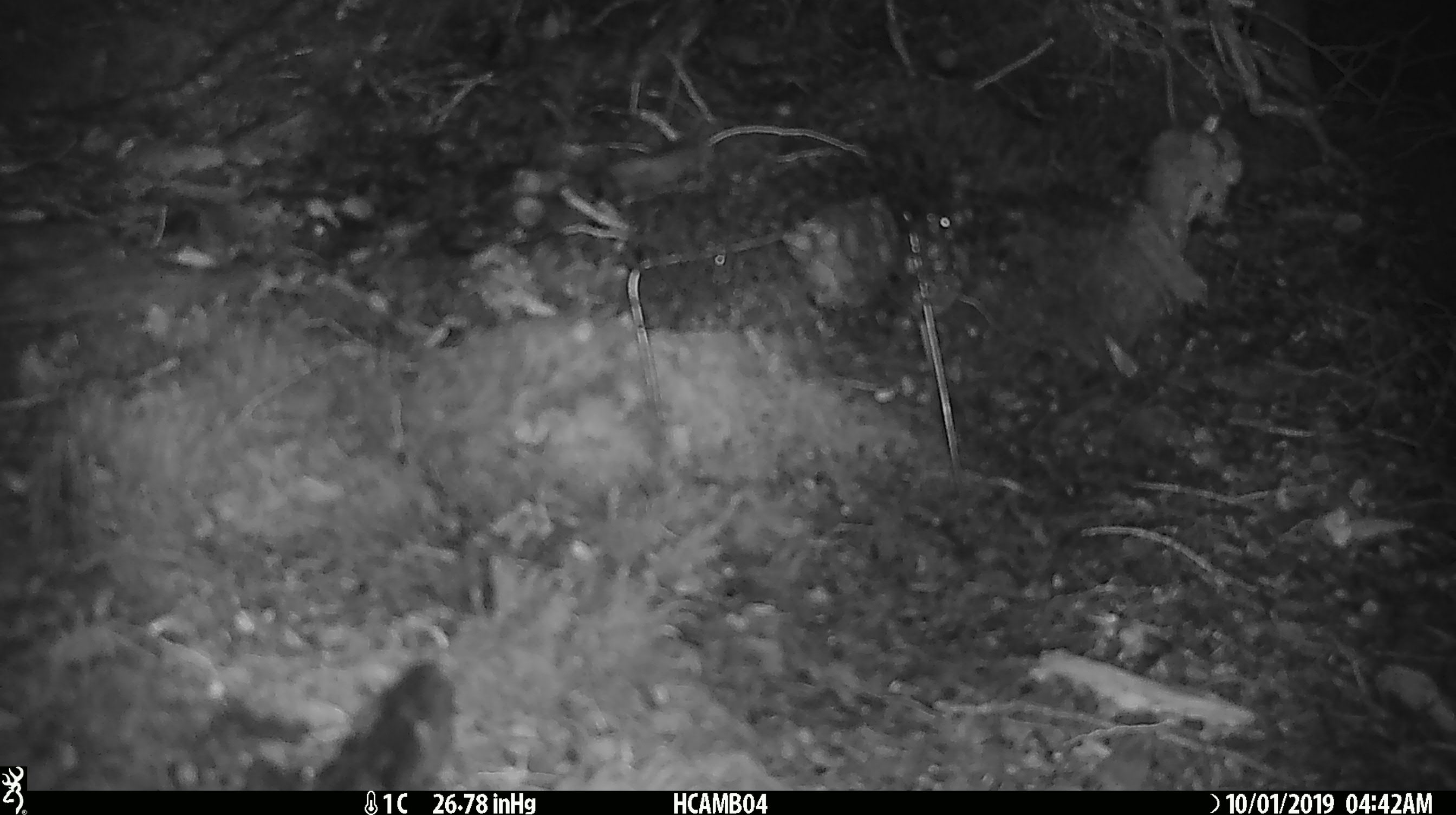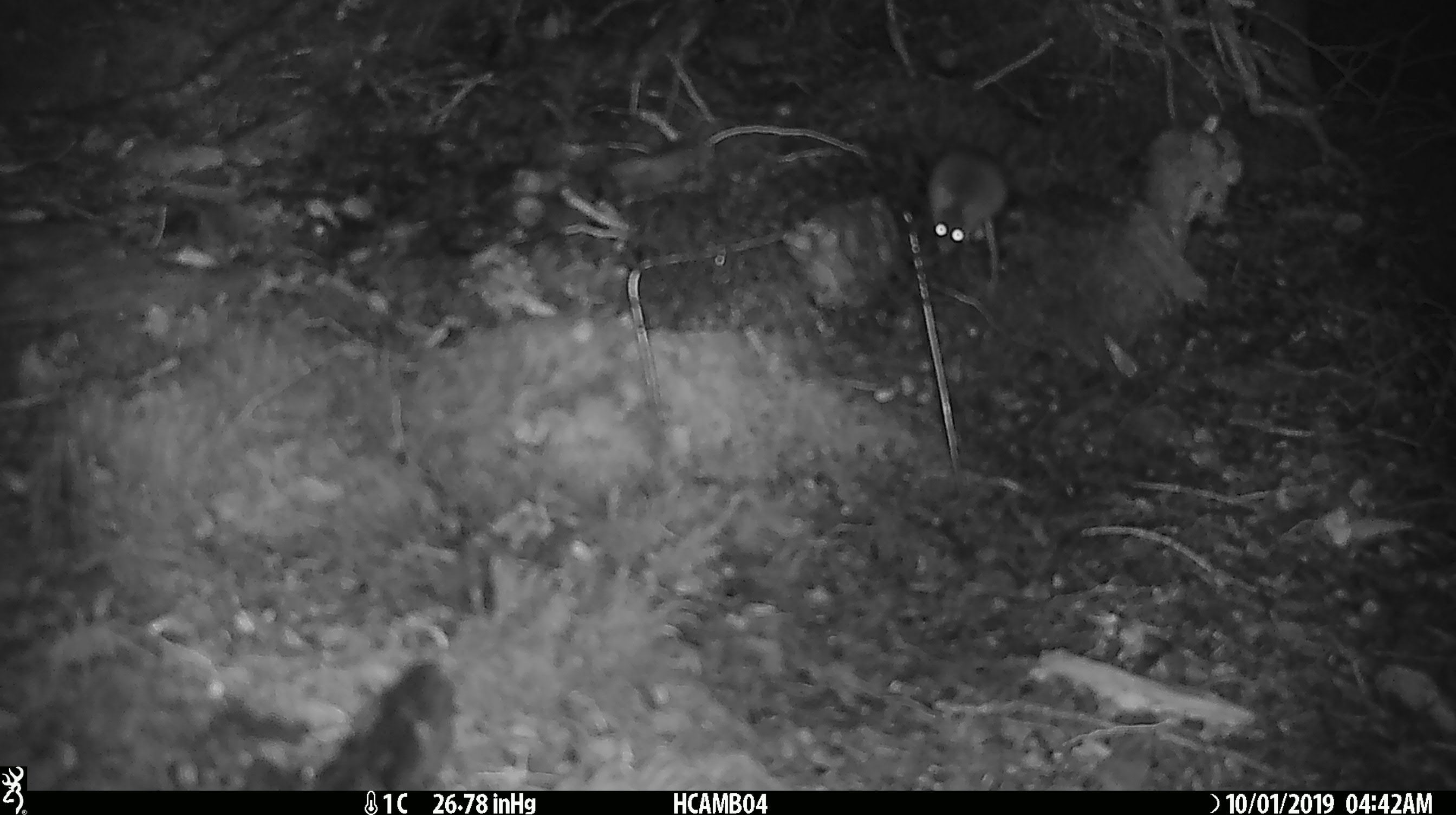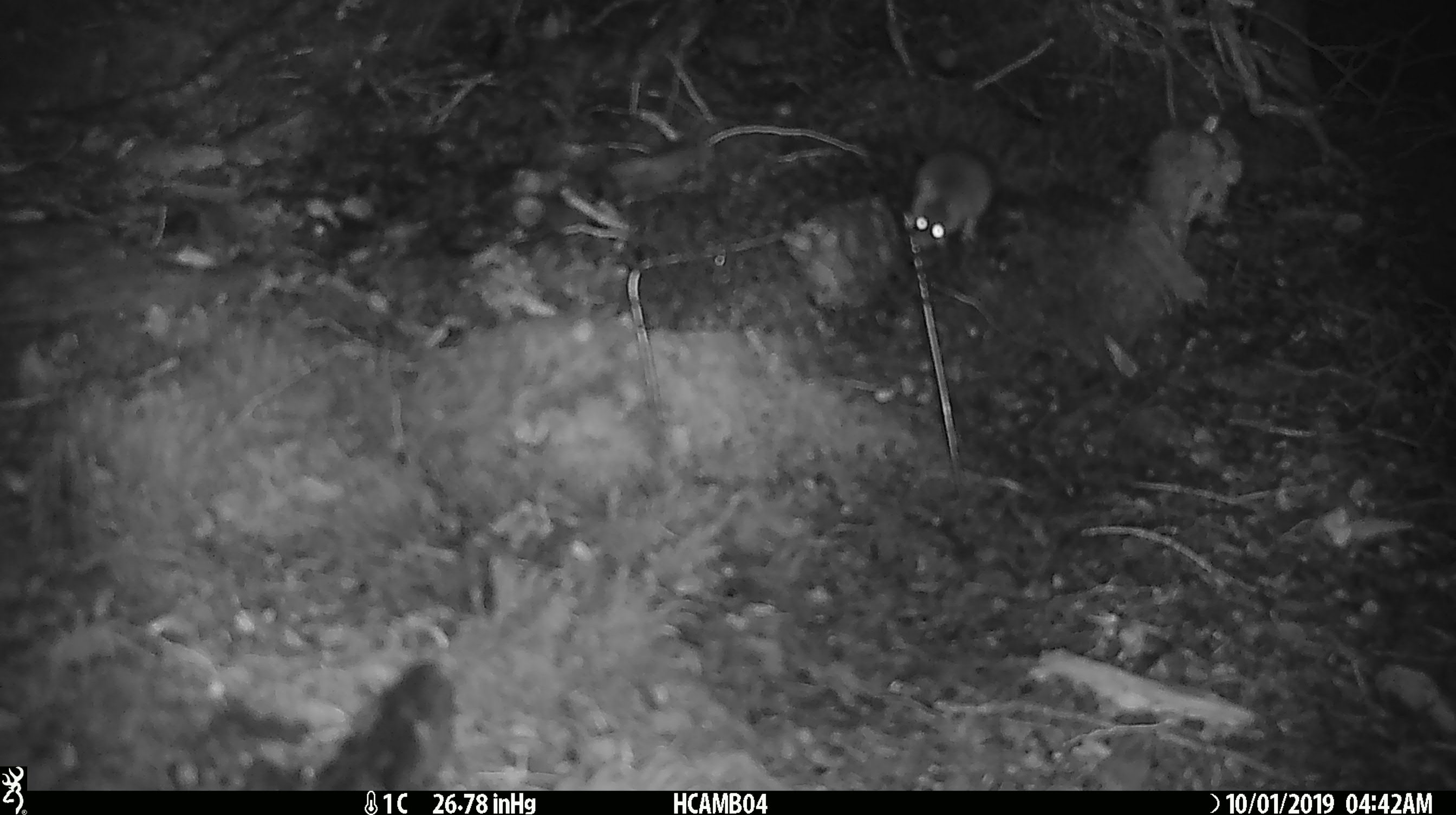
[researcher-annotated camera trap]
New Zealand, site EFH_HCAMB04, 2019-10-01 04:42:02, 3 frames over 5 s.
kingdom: Animalia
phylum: Chordata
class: Mammalia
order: Rodentia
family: Muridae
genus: Mus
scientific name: Mus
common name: mouse